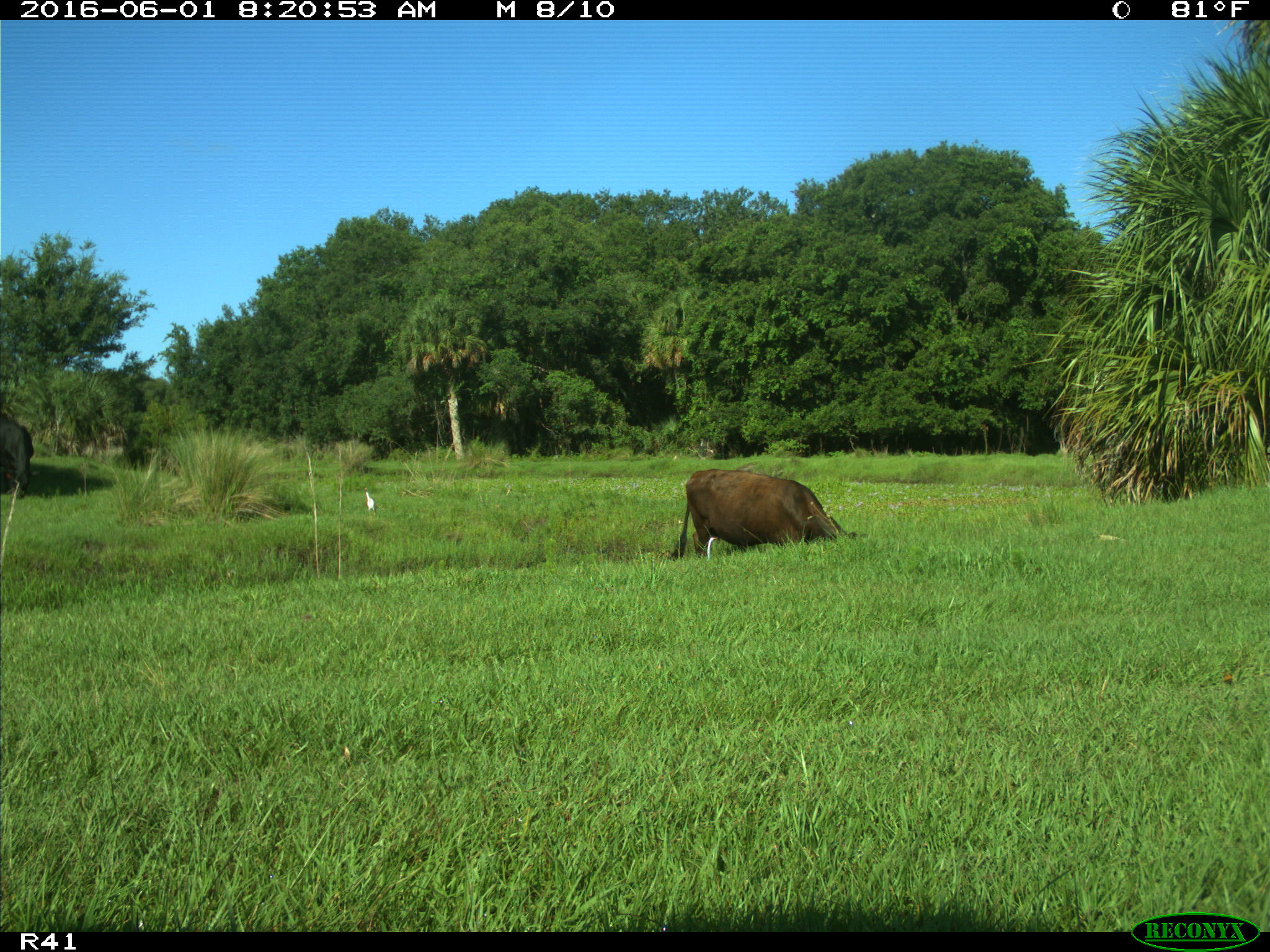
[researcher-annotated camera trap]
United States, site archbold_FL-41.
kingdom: Animalia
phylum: Chordata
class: Mammalia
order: Artiodactyla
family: Bovidae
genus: Bos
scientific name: Bos taurus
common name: domestic cow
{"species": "Bos taurus (domestic cow)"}